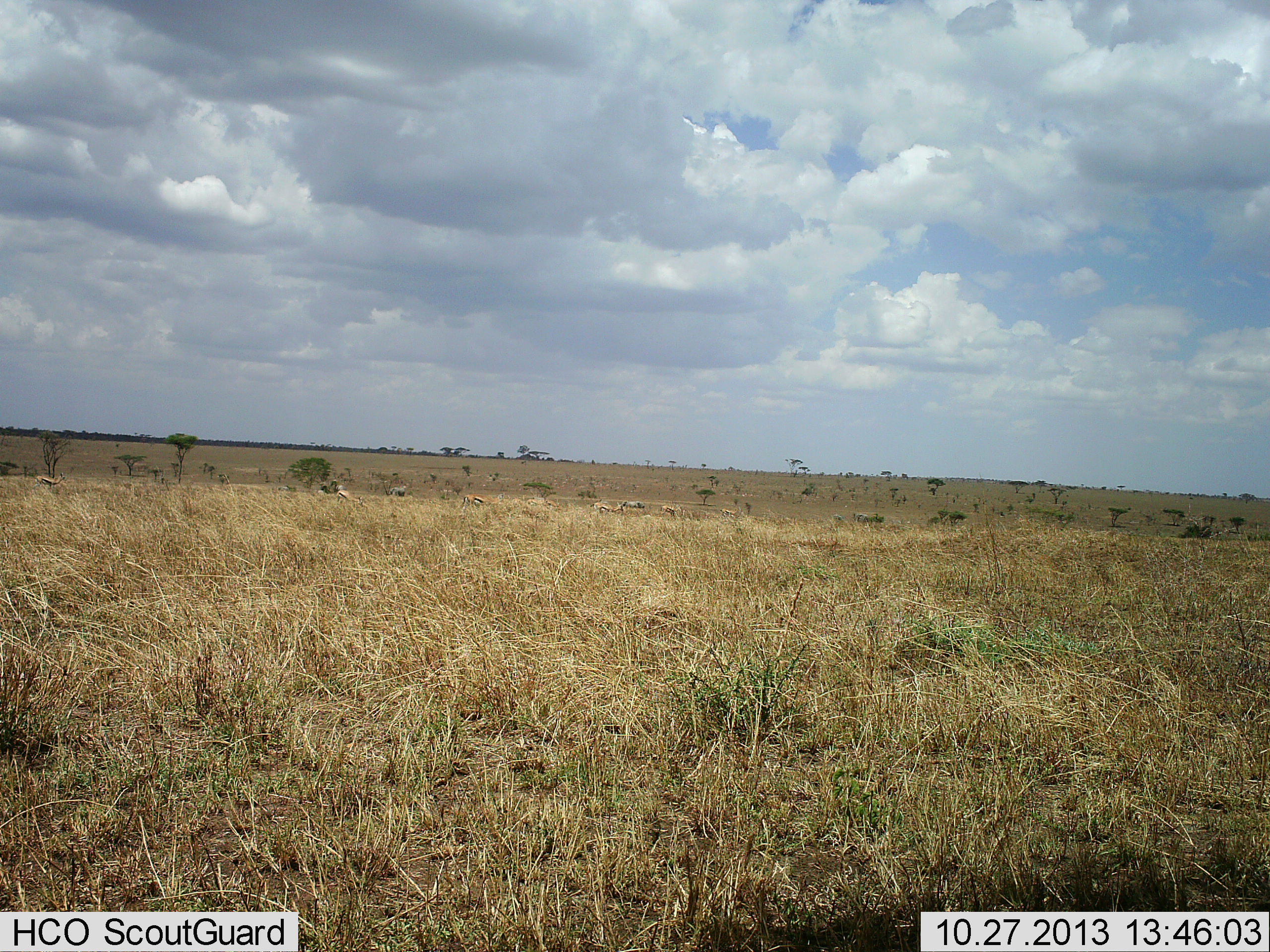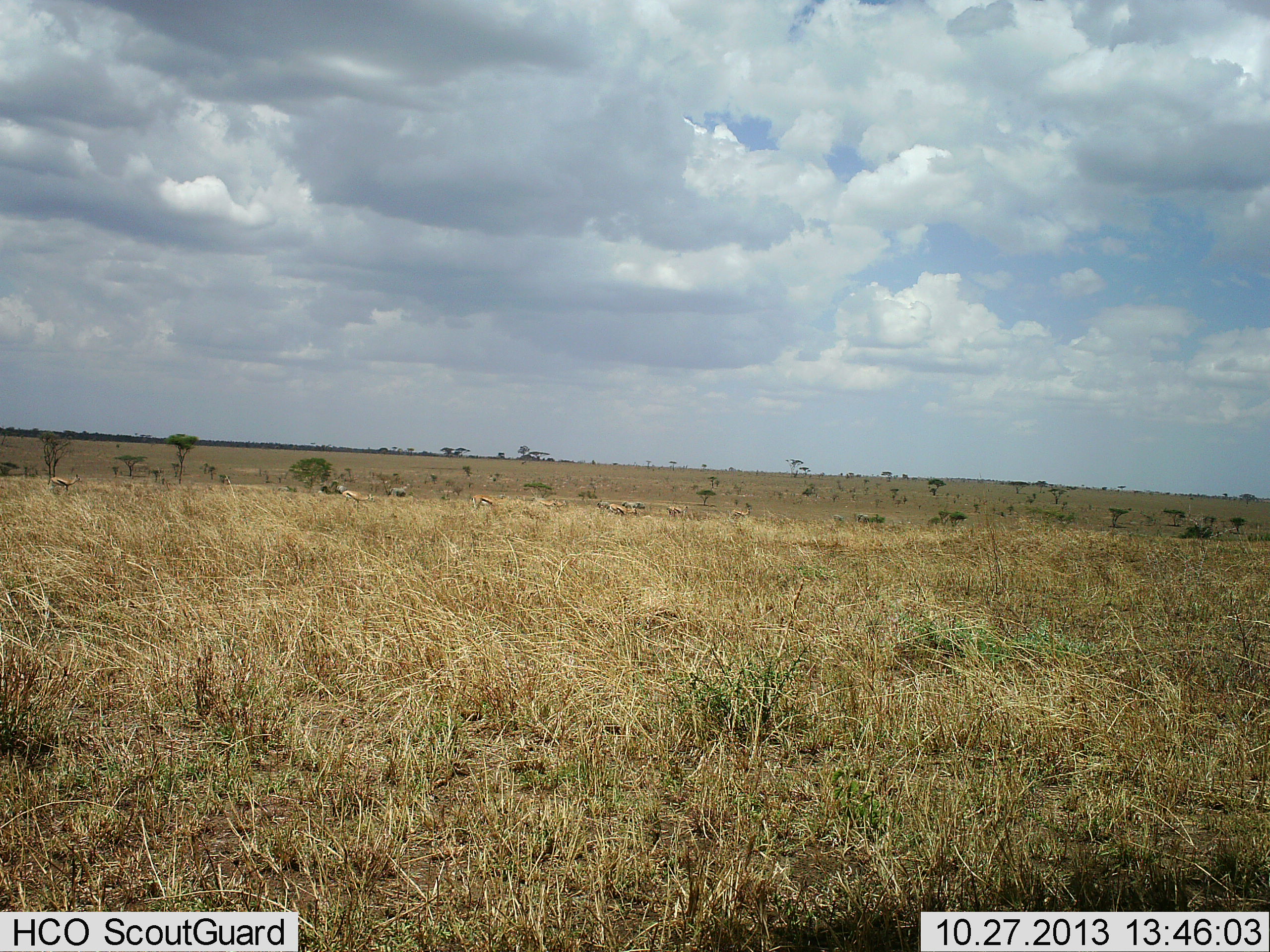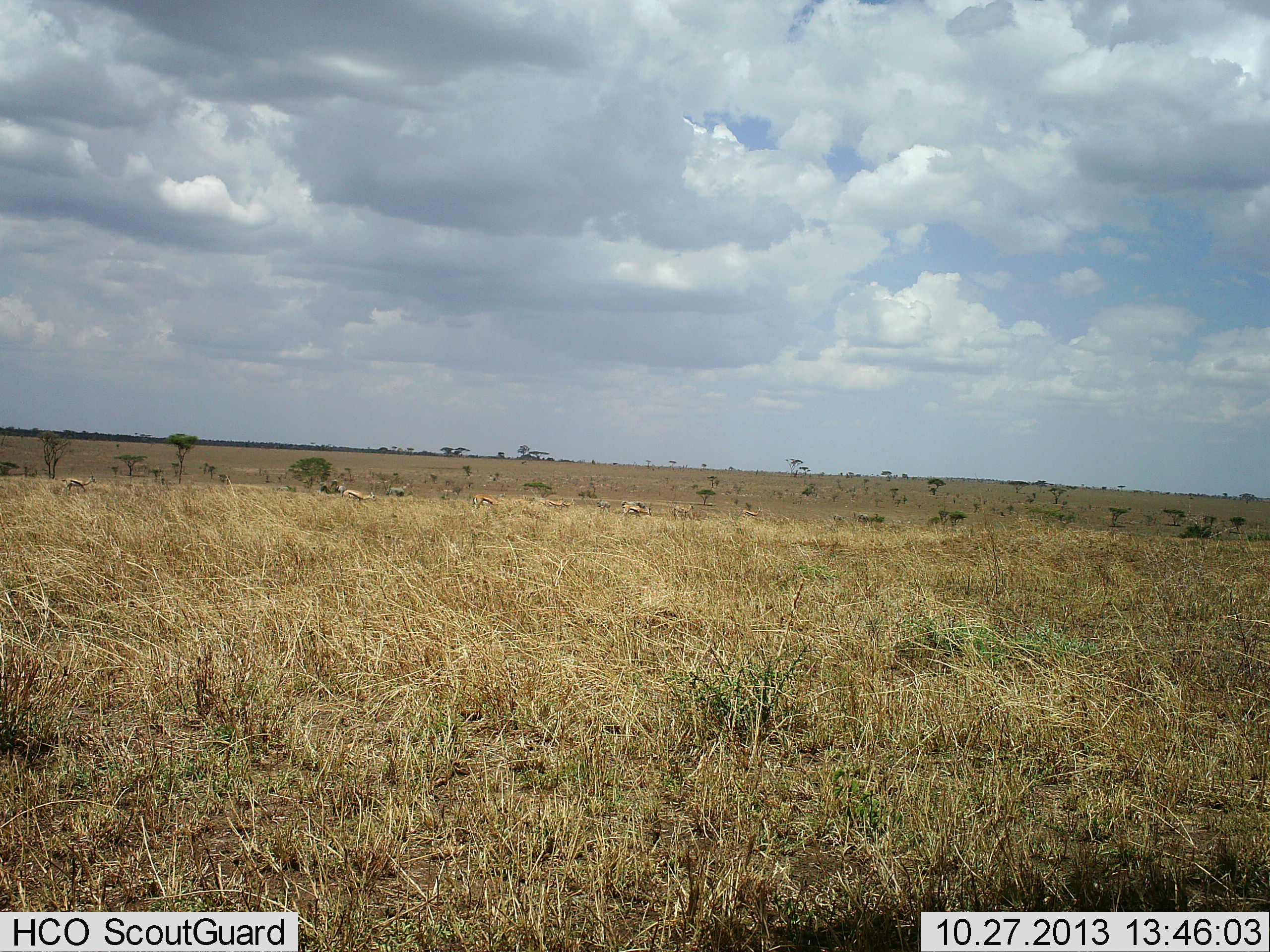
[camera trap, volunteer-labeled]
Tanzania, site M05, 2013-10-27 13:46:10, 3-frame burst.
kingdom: Animalia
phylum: Chordata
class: Mammalia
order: Artiodactyla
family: Bovidae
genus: Eudorcas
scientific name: Eudorcas thomsonii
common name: thomson's gazelle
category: gazellethomsons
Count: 10.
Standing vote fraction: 20%.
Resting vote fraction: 0%.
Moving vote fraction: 90%.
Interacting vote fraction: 0%.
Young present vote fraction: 0%.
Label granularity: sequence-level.